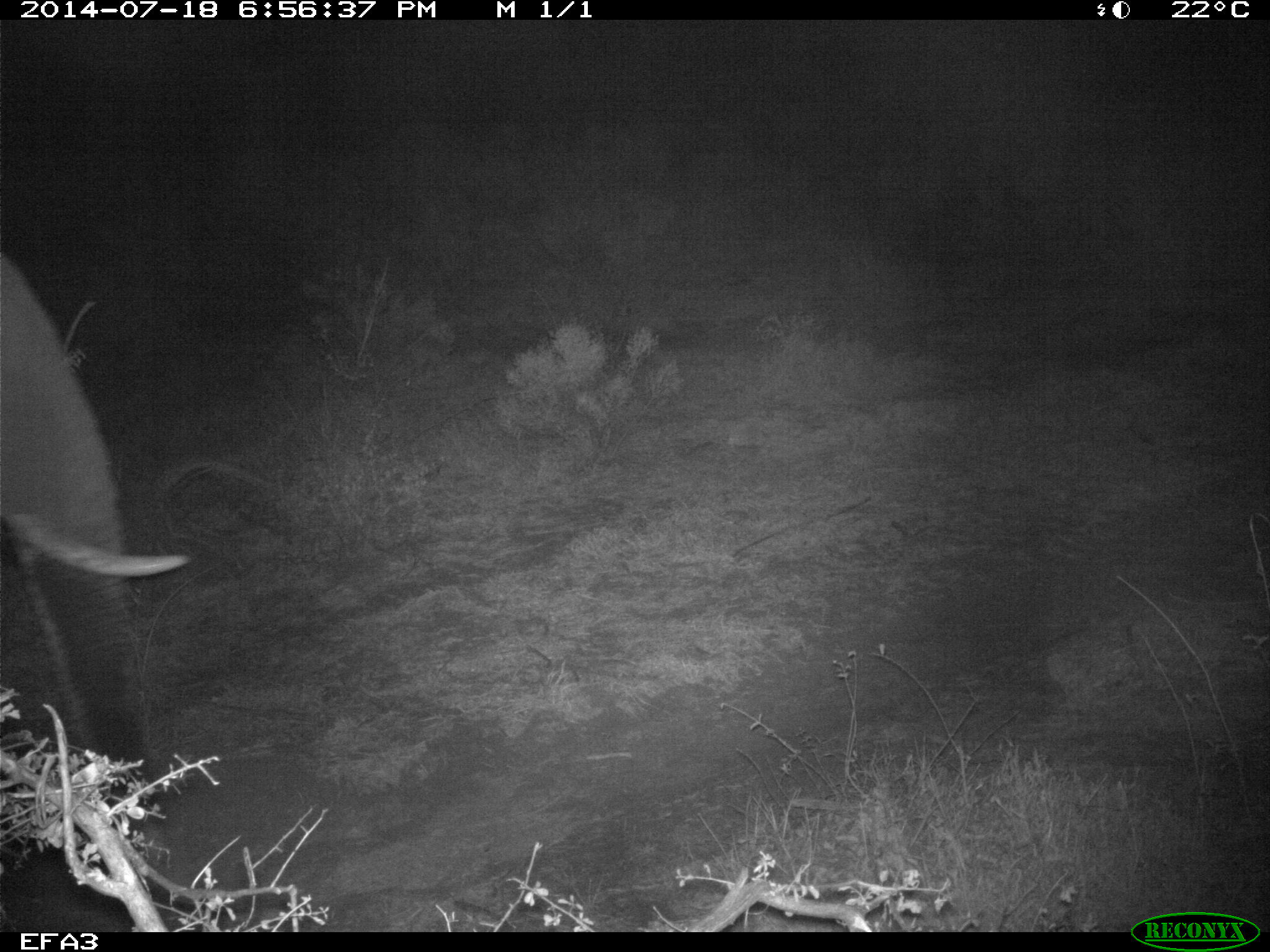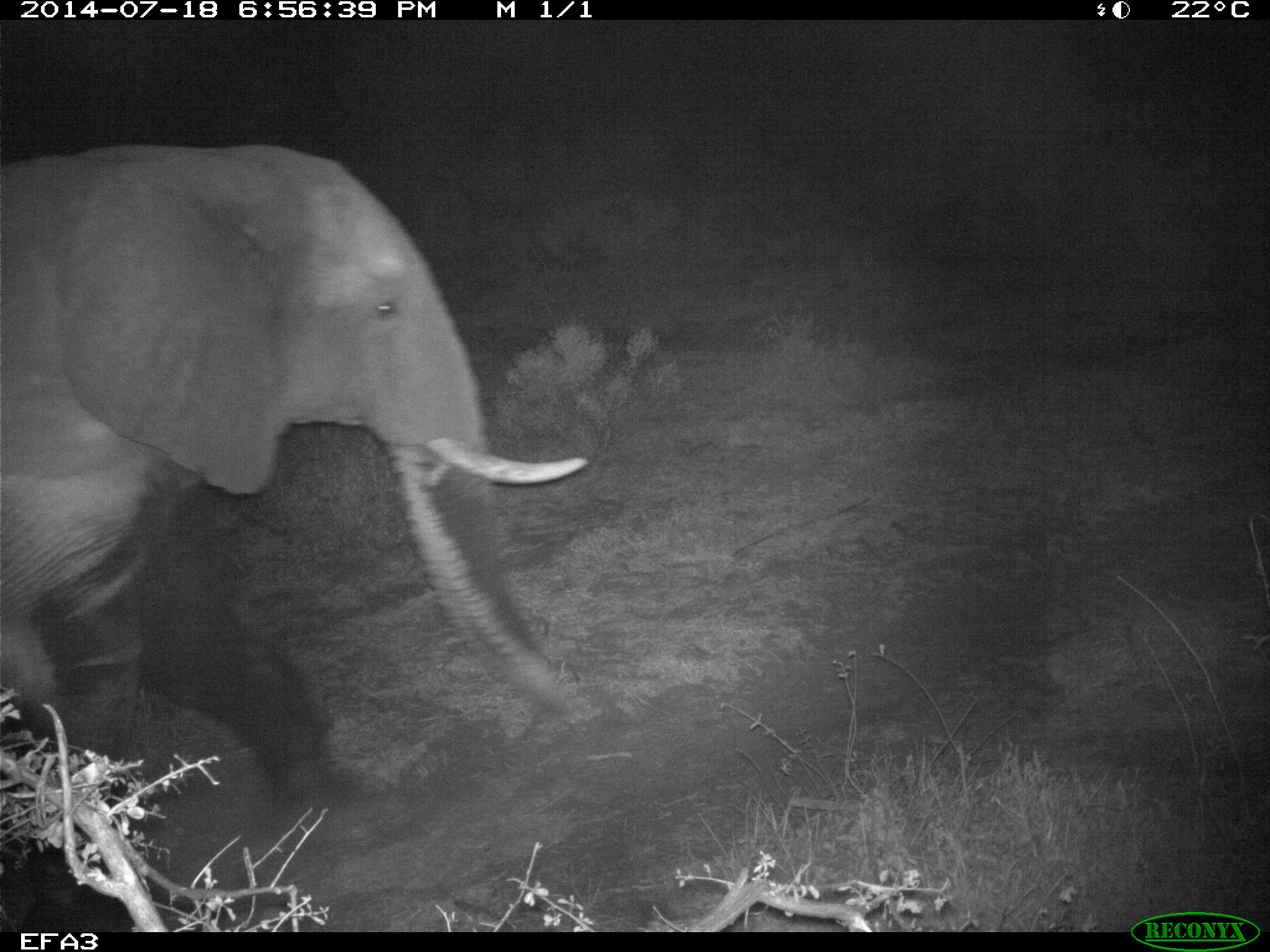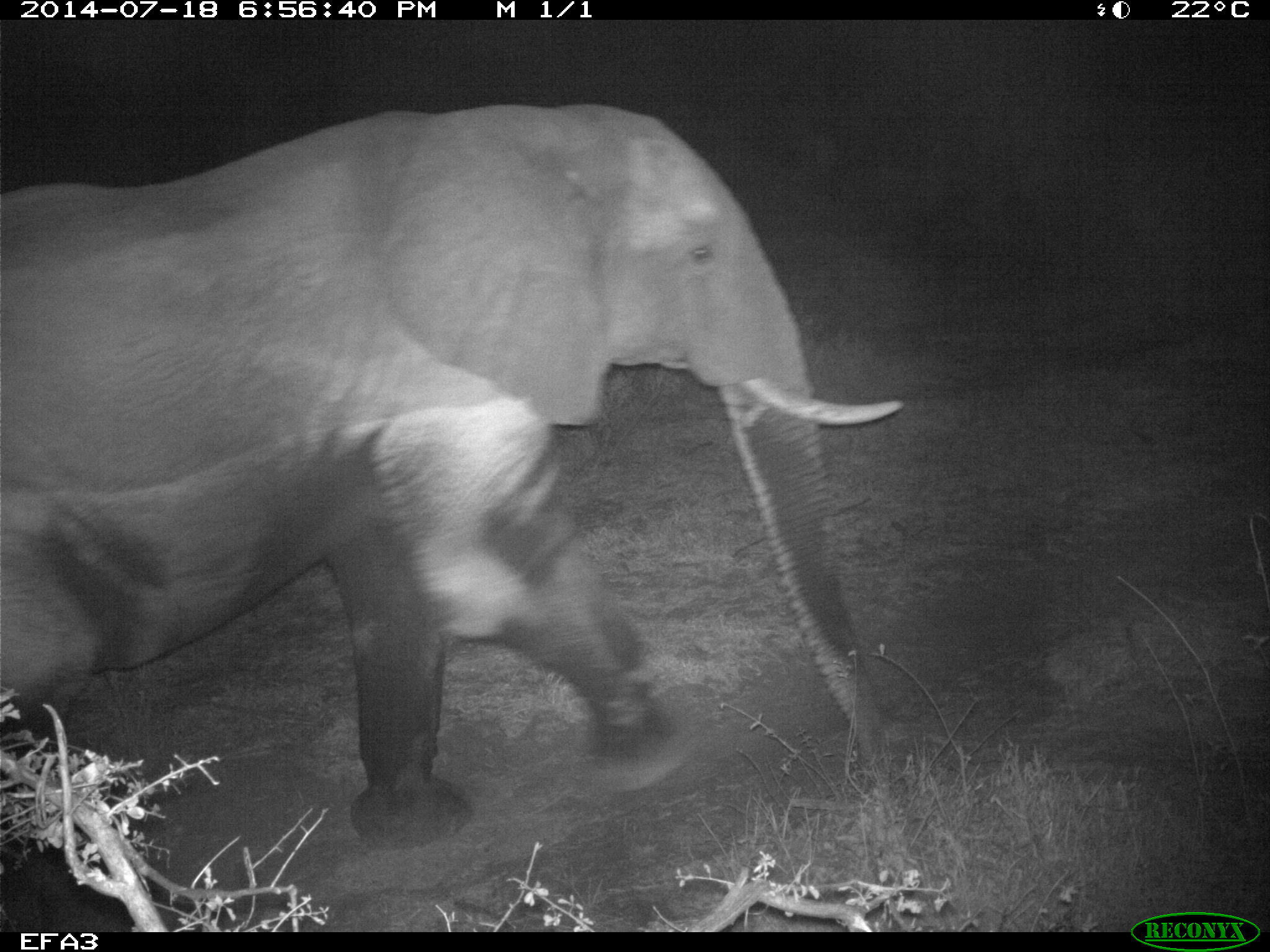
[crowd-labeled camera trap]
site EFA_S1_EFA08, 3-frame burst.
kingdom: Animalia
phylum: Chordata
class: Mammalia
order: Proboscidea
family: Elephantidae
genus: Loxodonta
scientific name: Loxodonta africana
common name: african bush elephant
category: elephant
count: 1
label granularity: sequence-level